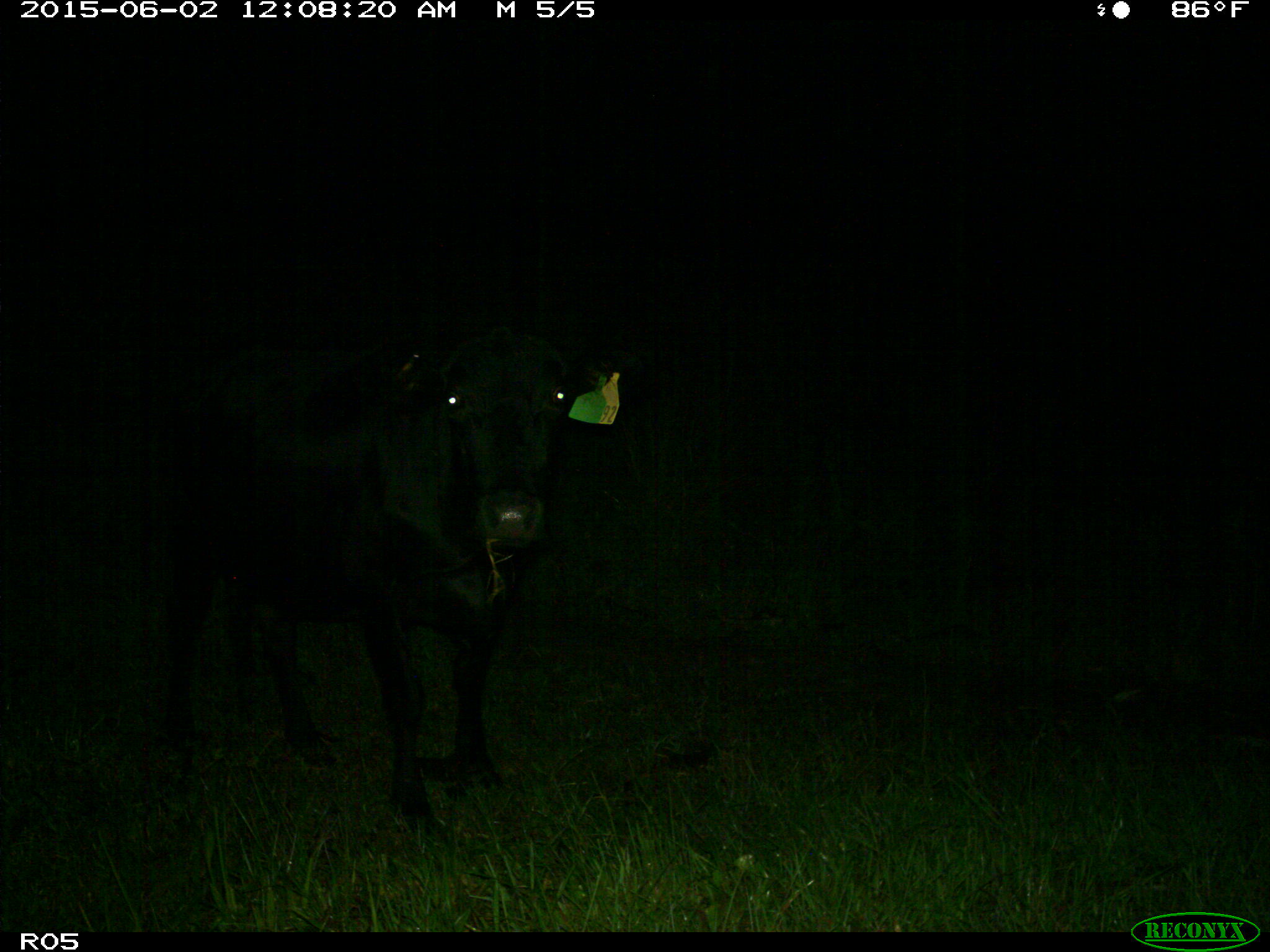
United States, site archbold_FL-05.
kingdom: Animalia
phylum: Chordata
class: Mammalia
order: Artiodactyla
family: Bovidae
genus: Bos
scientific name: Bos taurus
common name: domestic cow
Bos taurus (domestic cow).